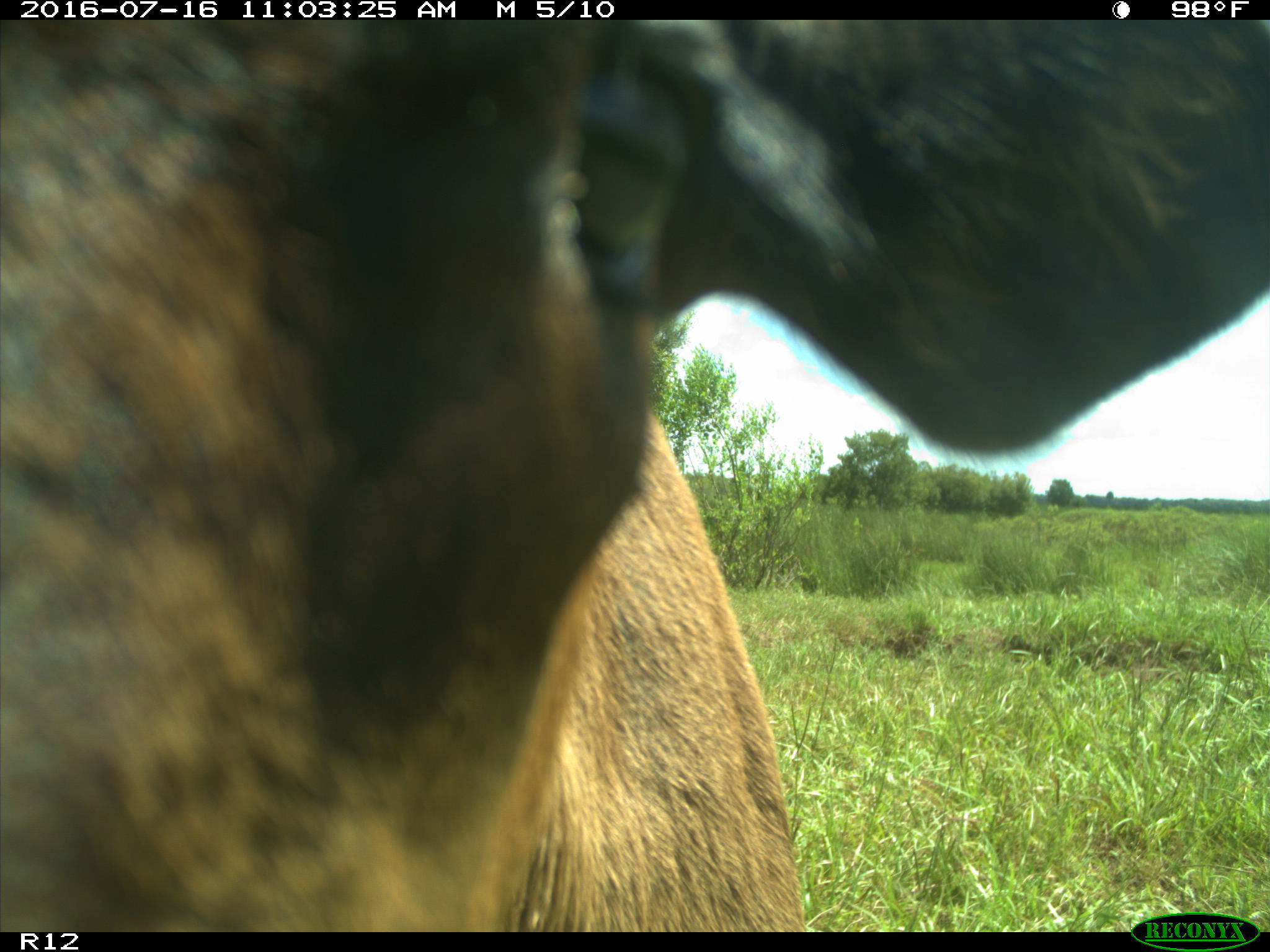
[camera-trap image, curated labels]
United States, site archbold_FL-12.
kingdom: Animalia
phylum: Chordata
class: Mammalia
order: Artiodactyla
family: Bovidae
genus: Bos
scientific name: Bos taurus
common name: domestic cow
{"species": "Bos taurus (domestic cow)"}